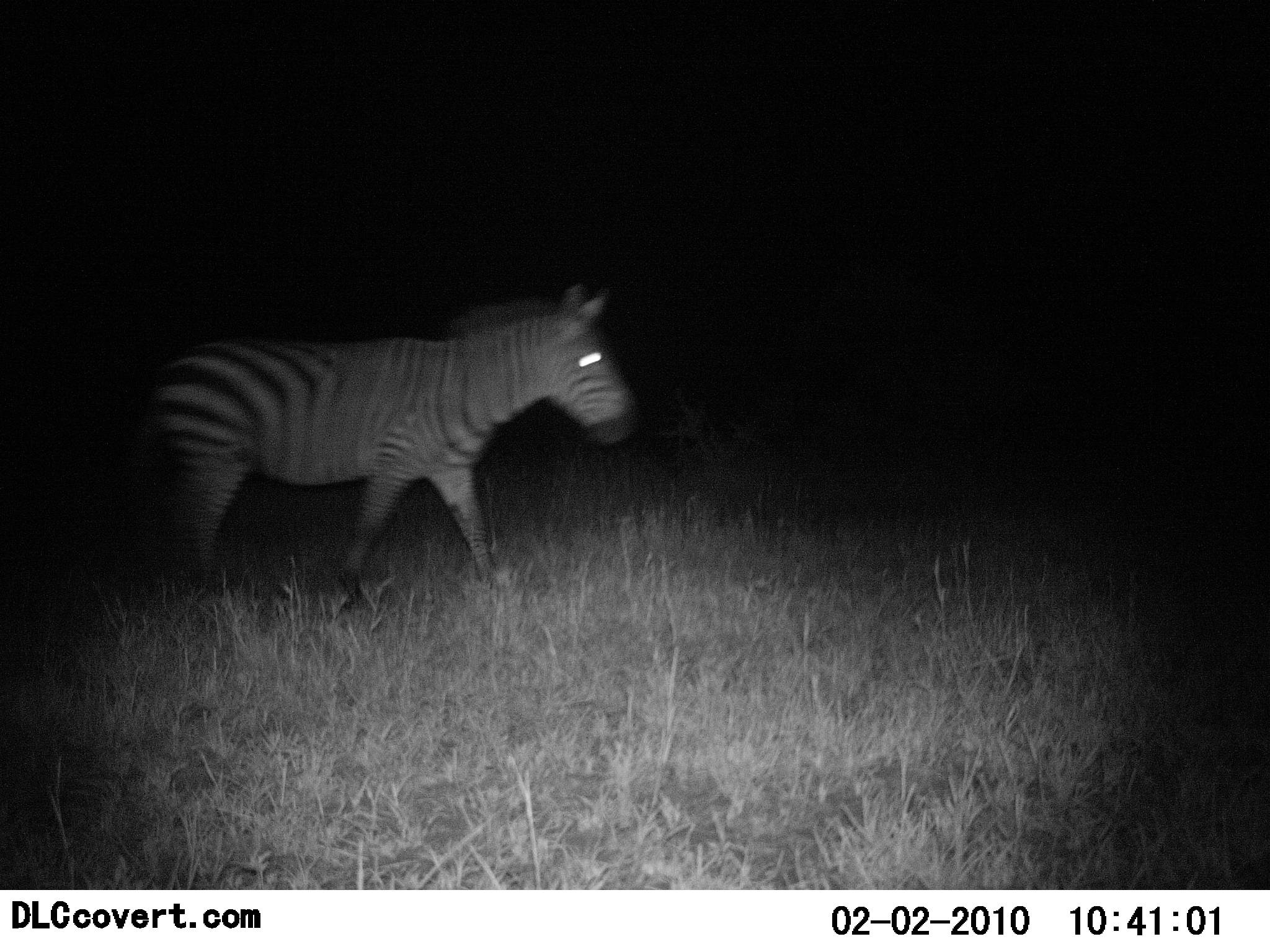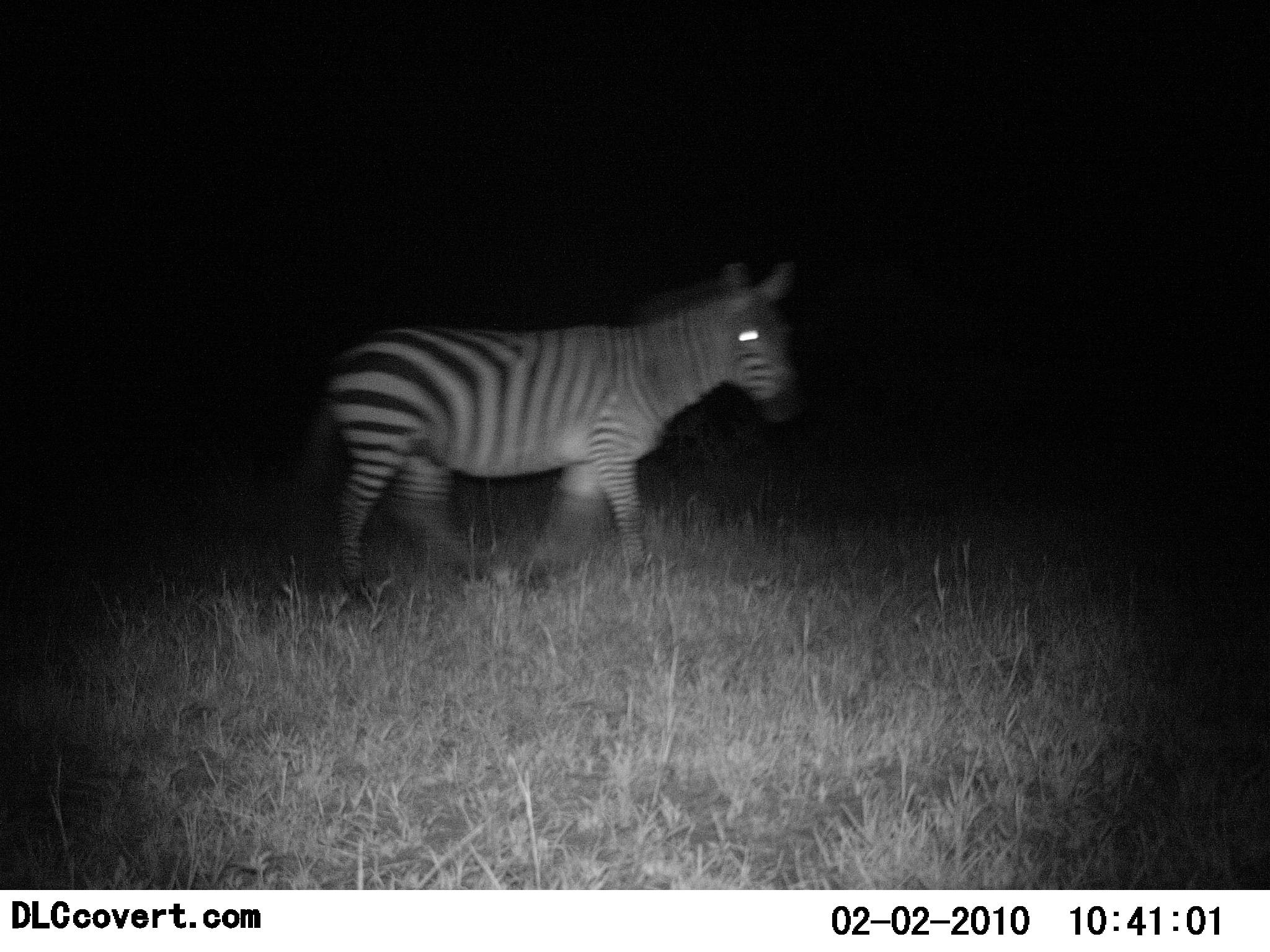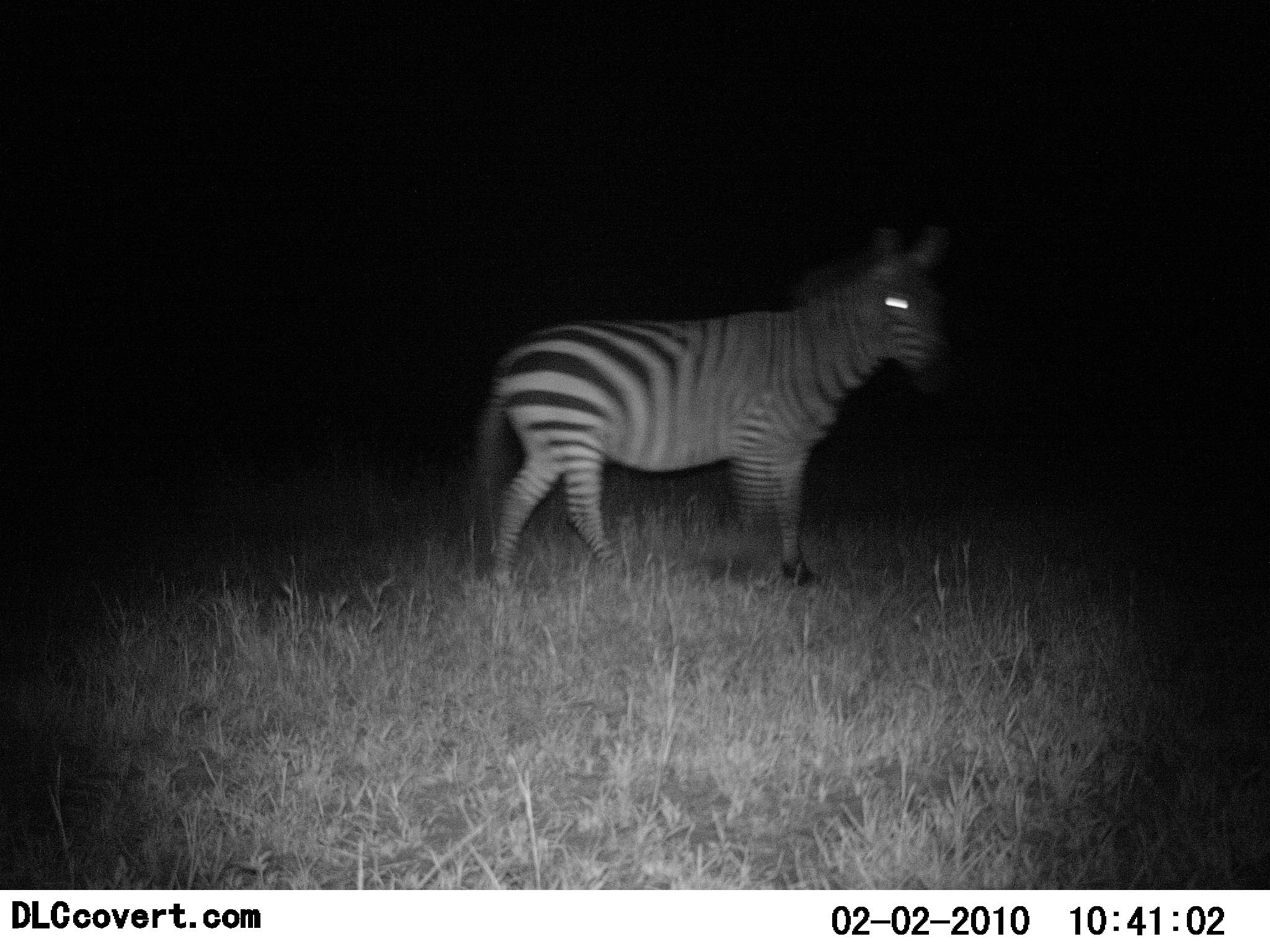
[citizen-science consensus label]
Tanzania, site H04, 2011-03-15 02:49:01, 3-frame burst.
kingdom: Animalia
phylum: Chordata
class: Mammalia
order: Perissodactyla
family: Equidae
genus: Equus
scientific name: Equus quagga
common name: plains zebra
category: zebra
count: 1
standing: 0%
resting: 0%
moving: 100%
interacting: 0%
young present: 0%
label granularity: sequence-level